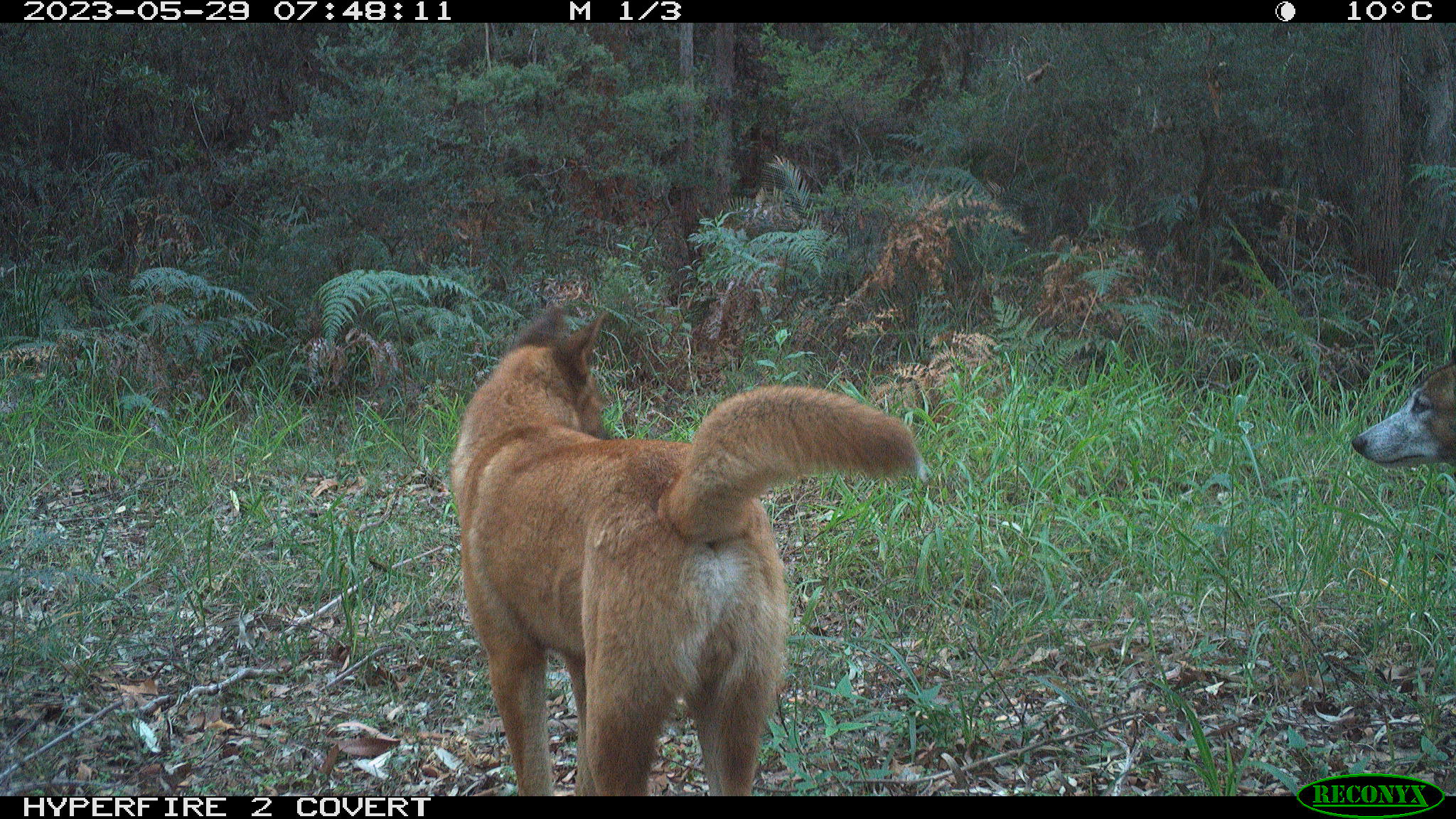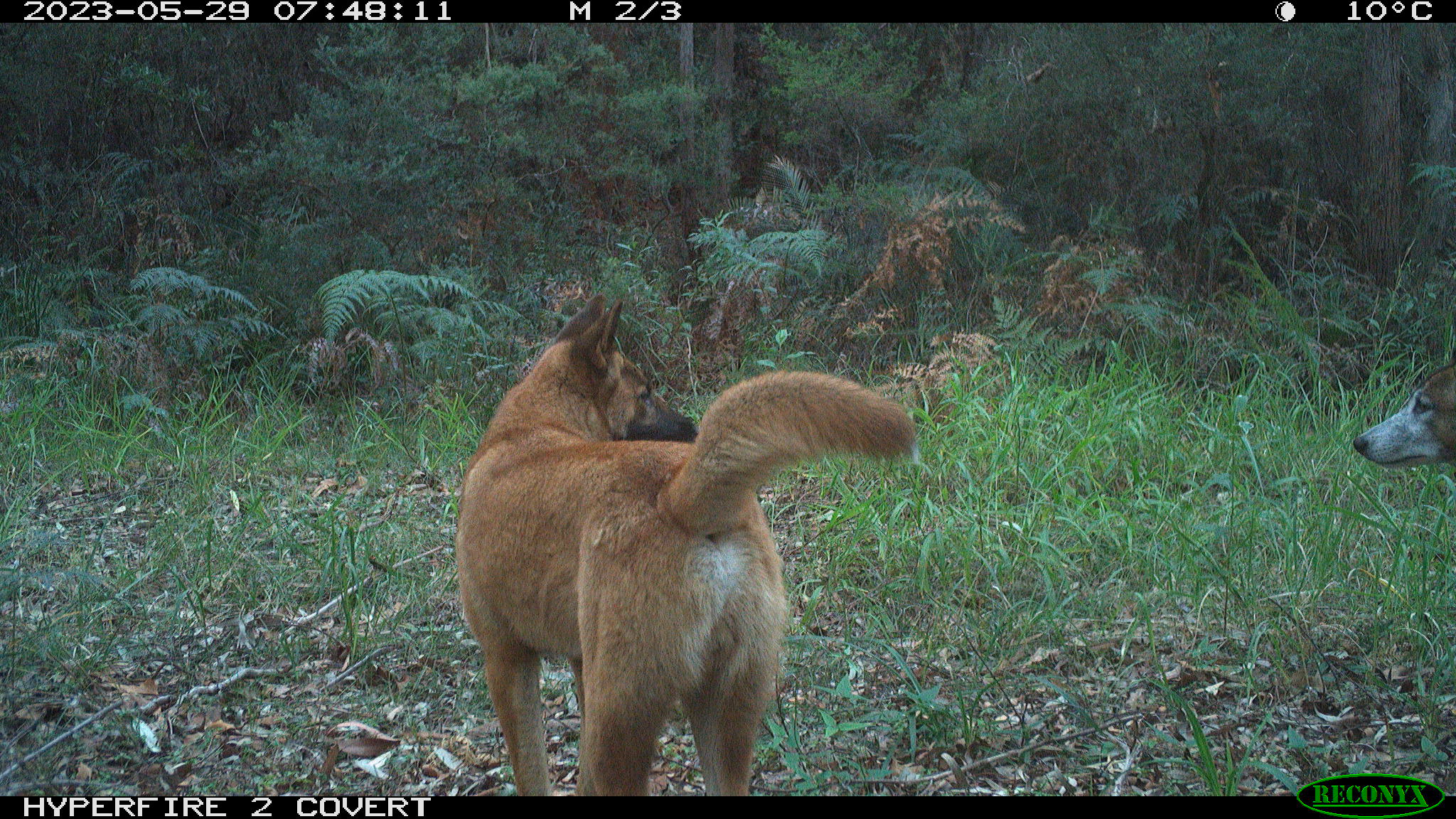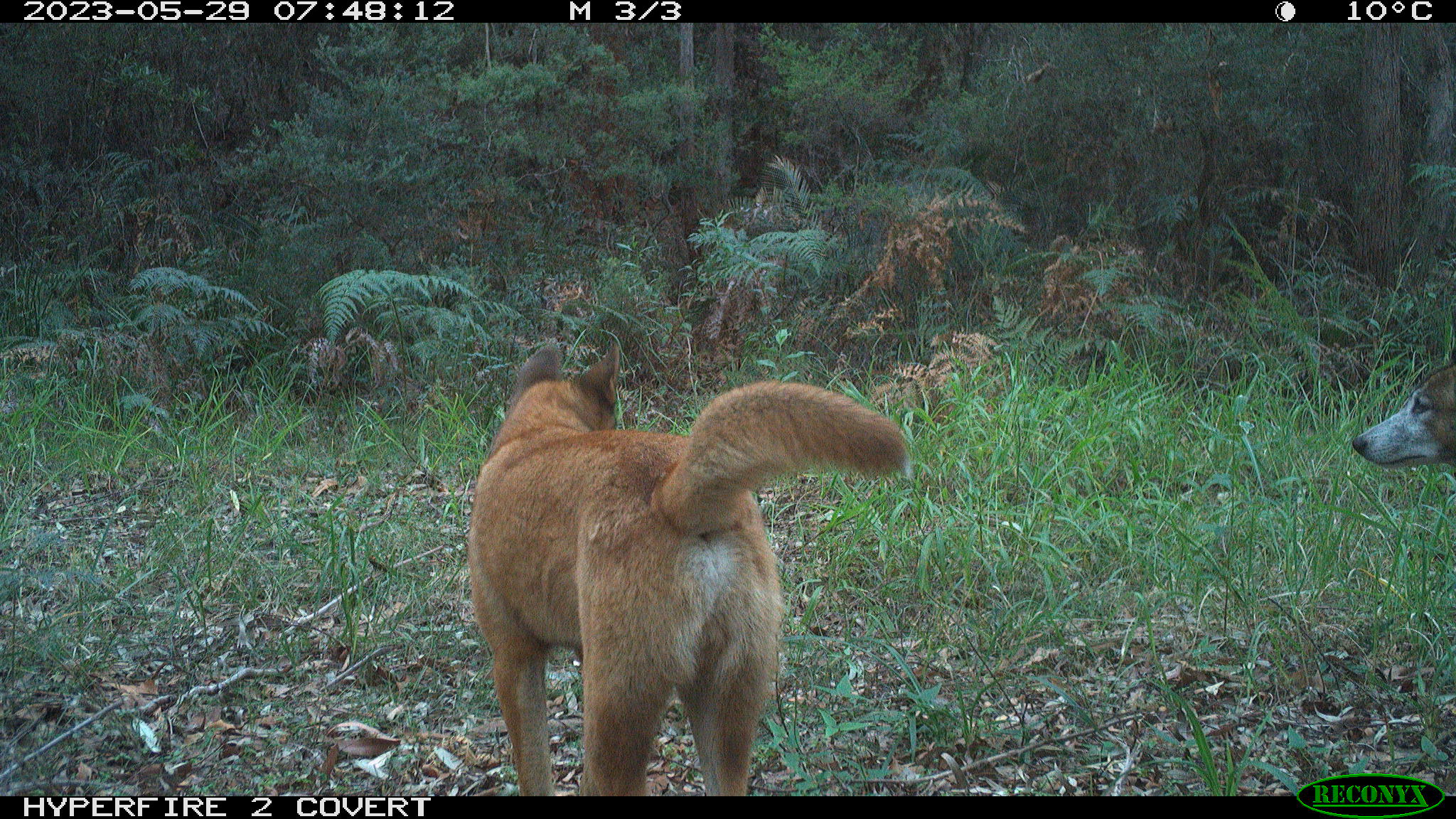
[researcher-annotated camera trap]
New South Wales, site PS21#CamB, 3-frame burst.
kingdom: Animalia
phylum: Chordata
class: Mammalia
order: Carnivora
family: Canidae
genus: Canis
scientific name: Canis familiaris dingo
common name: dingo